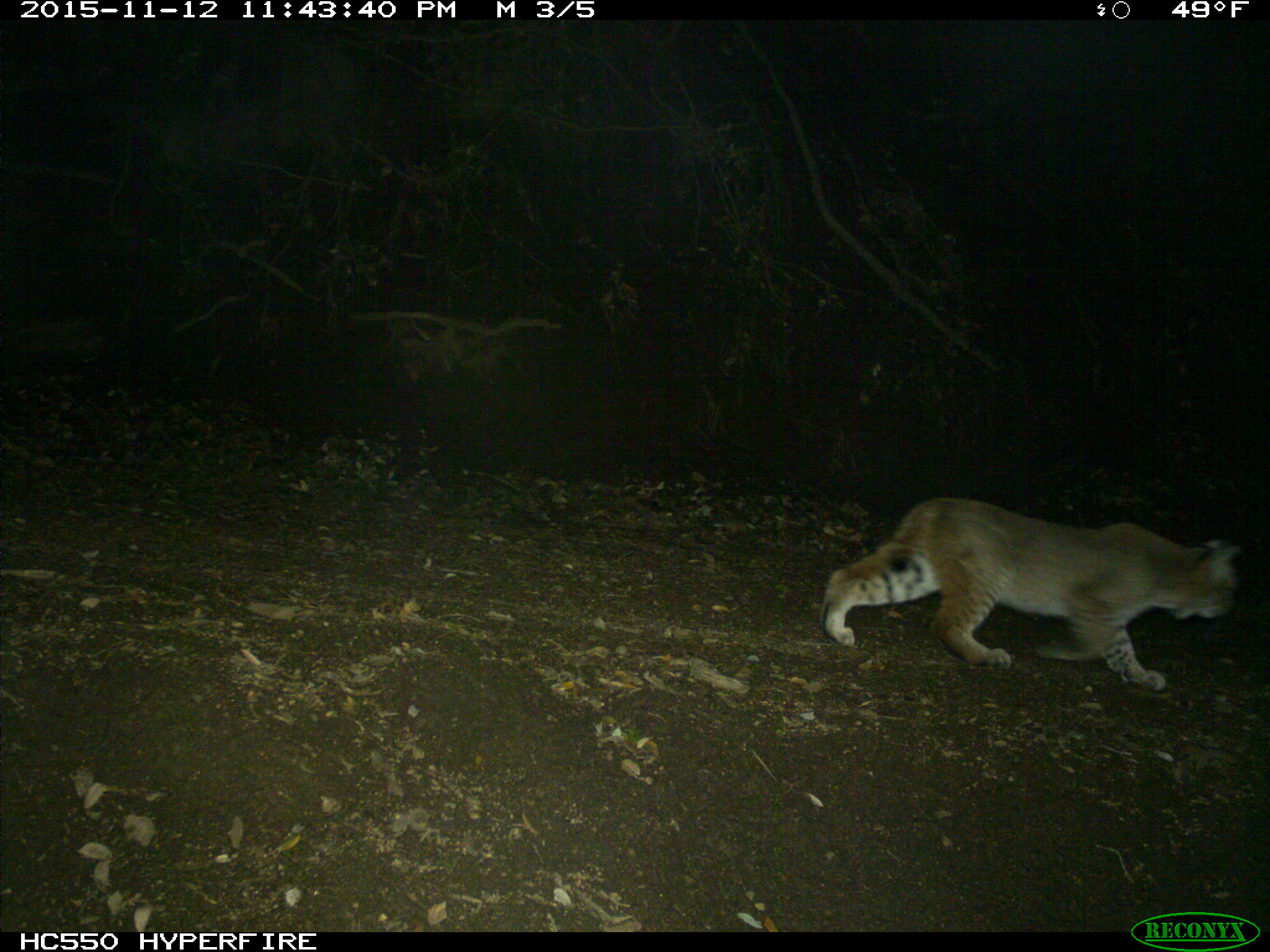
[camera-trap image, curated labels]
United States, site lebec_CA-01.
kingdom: Animalia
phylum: Chordata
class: Mammalia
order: Carnivora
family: Felidae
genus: Lynx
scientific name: Lynx rufus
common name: bobcat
Lynx rufus (bobcat).